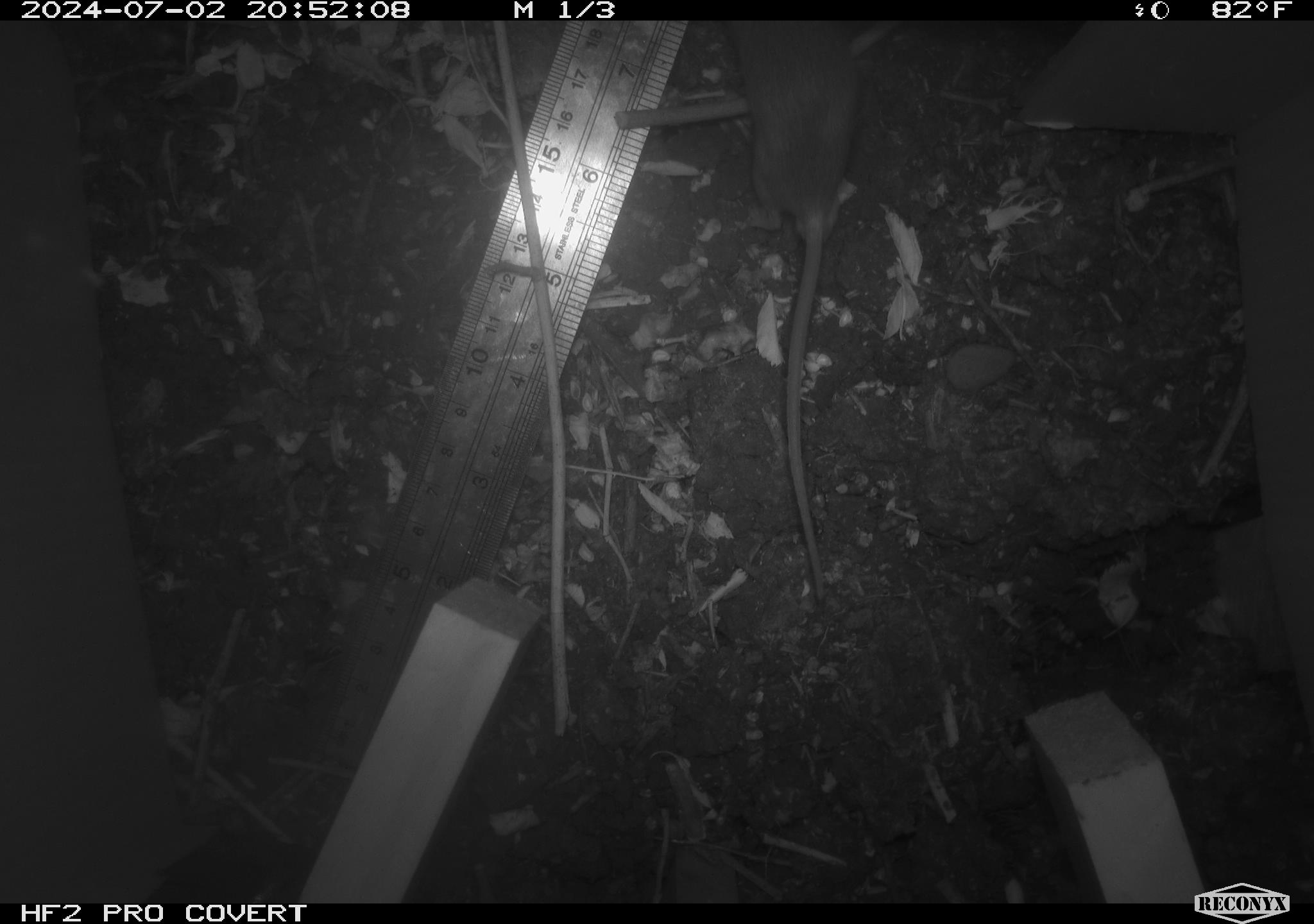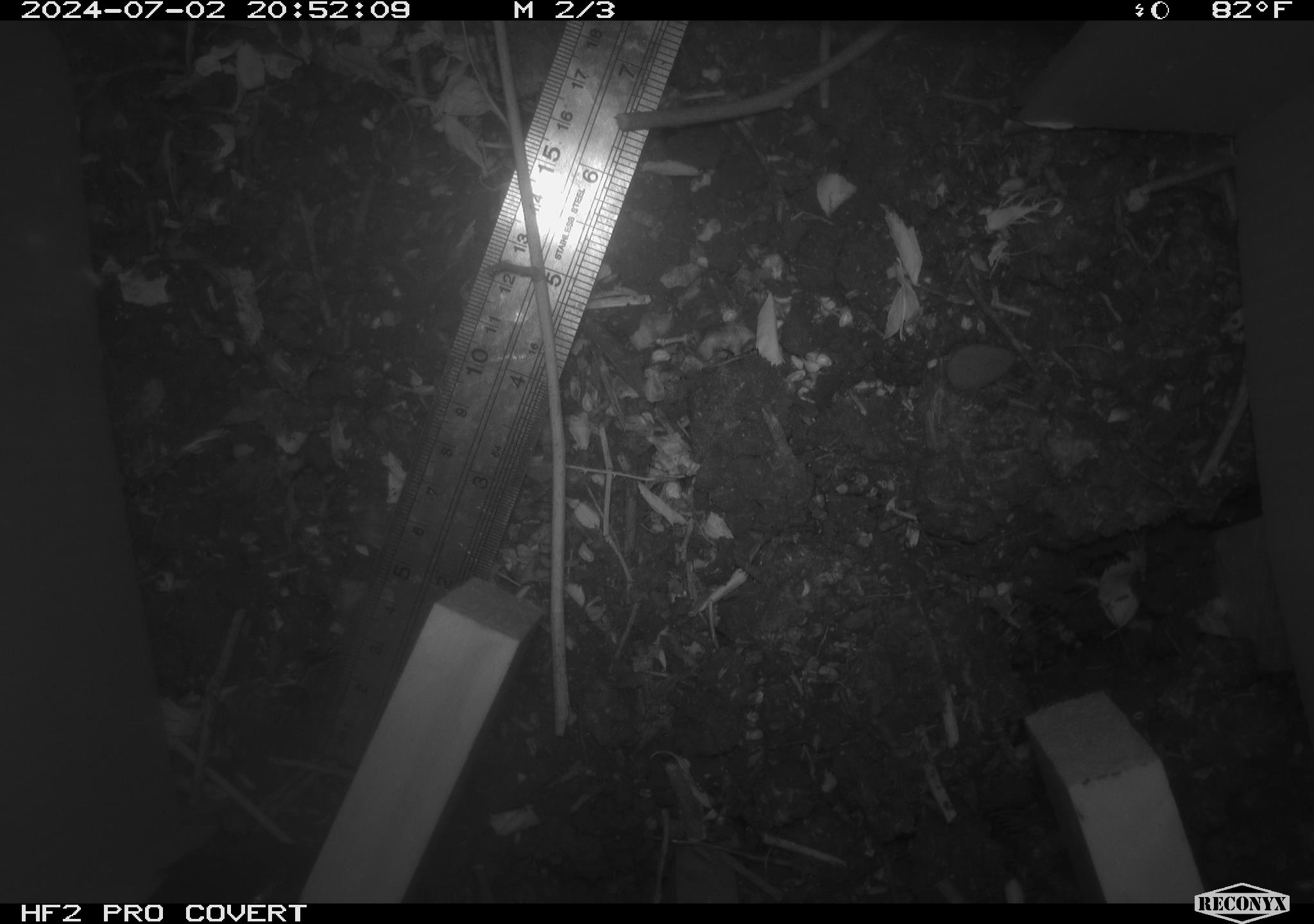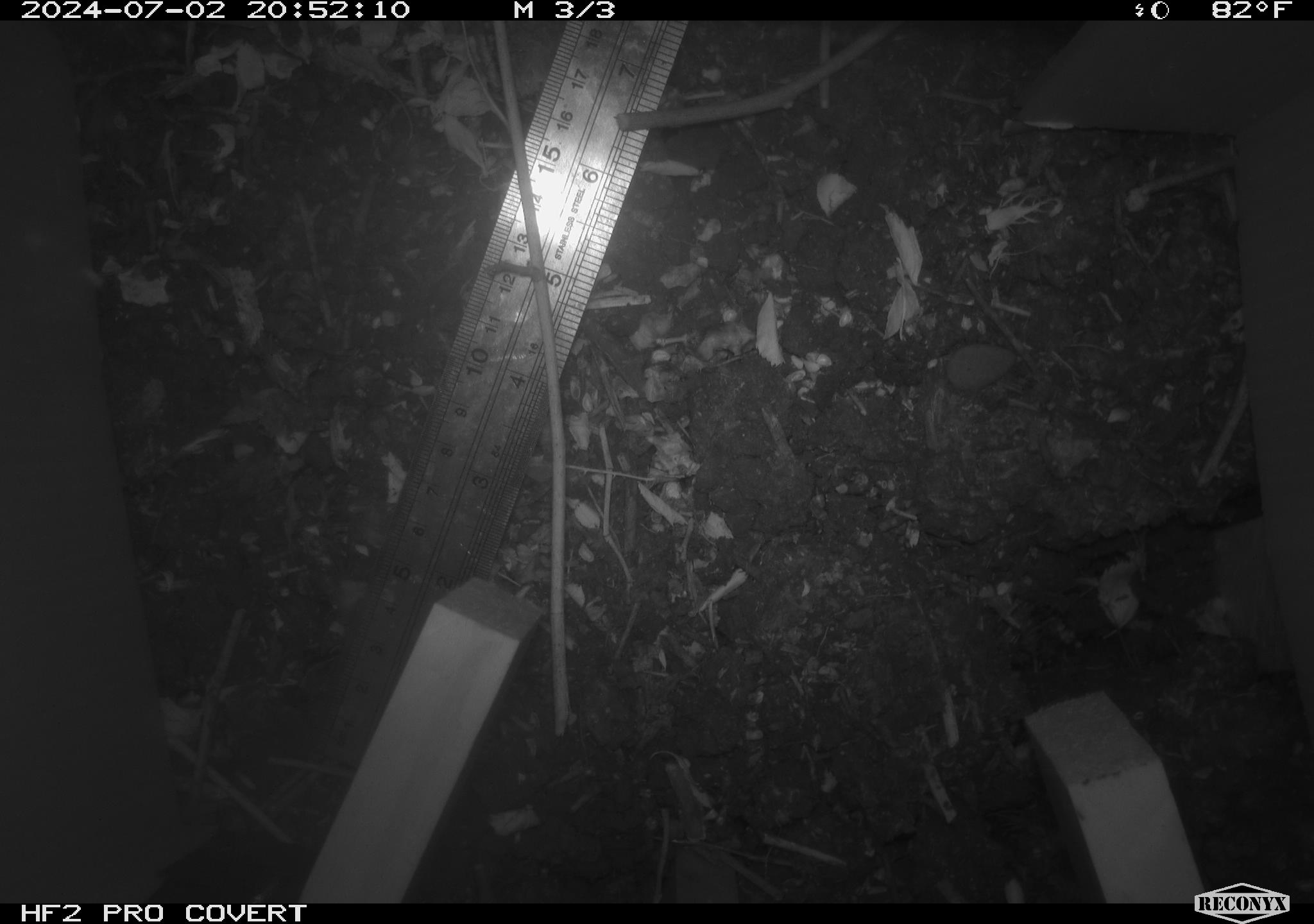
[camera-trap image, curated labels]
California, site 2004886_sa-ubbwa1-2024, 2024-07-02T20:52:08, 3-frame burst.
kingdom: Animalia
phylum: Chordata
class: Mammalia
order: Rodentia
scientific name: Rodentia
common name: mouse species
Mouse species (Rodentia).